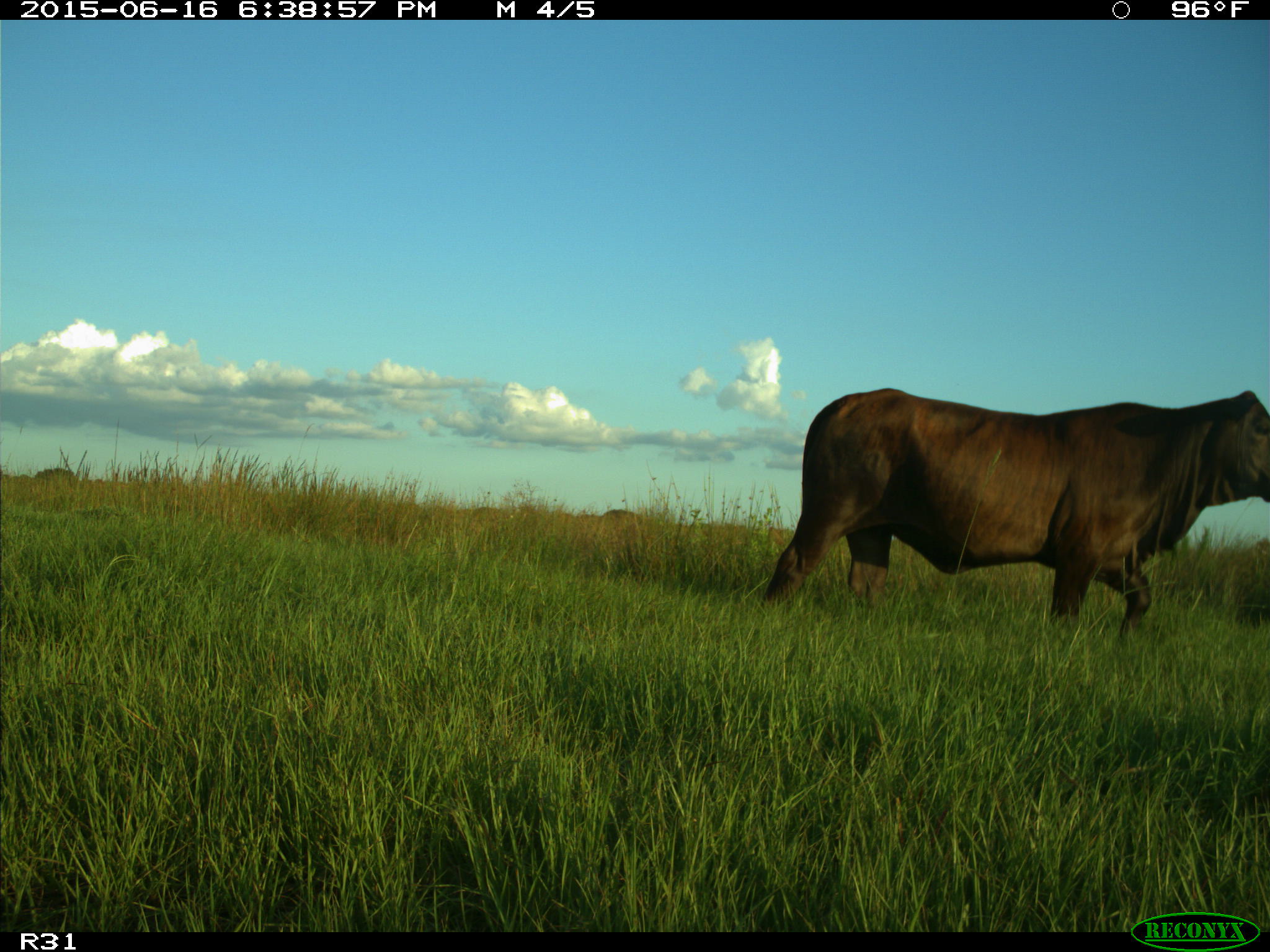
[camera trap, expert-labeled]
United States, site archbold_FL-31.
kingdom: Animalia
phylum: Chordata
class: Mammalia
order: Artiodactyla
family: Bovidae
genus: Bos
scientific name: Bos taurus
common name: domestic cow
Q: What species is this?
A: Bos taurus (domestic cow).